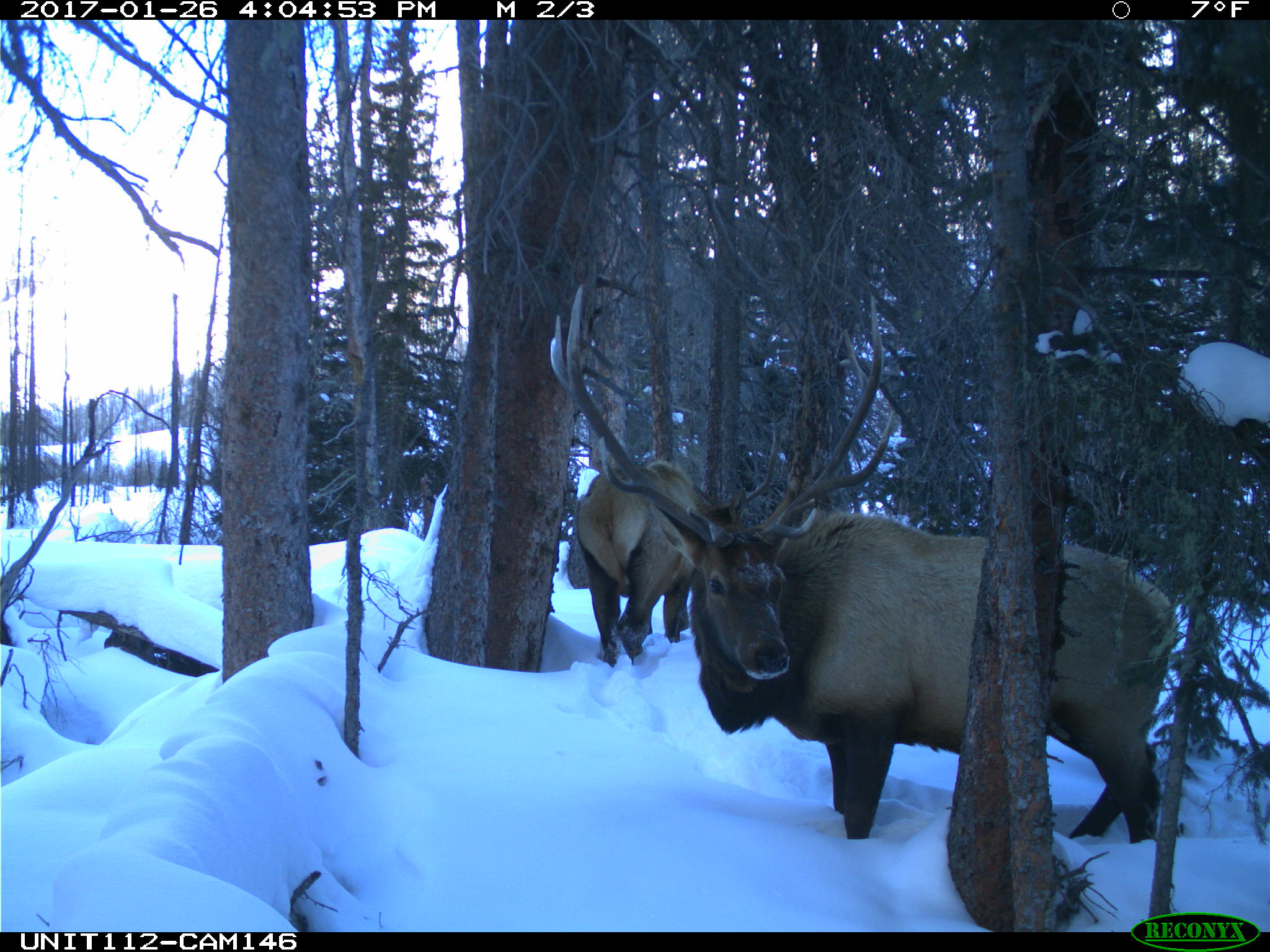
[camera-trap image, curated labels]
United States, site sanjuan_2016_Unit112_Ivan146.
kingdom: Animalia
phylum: Chordata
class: Mammalia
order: Artiodactyla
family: Cervidae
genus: Cervus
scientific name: Cervus elaphus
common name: red deer